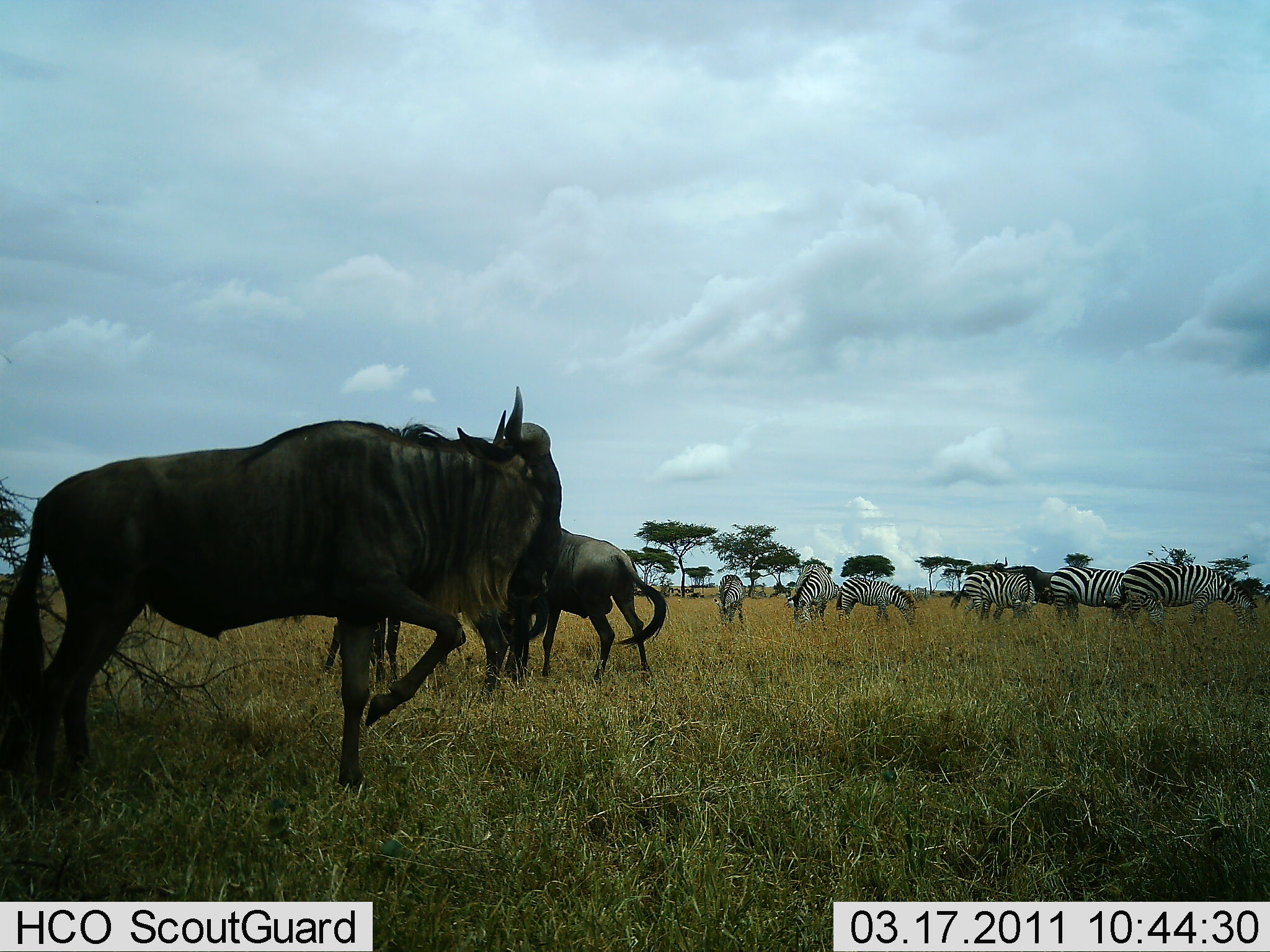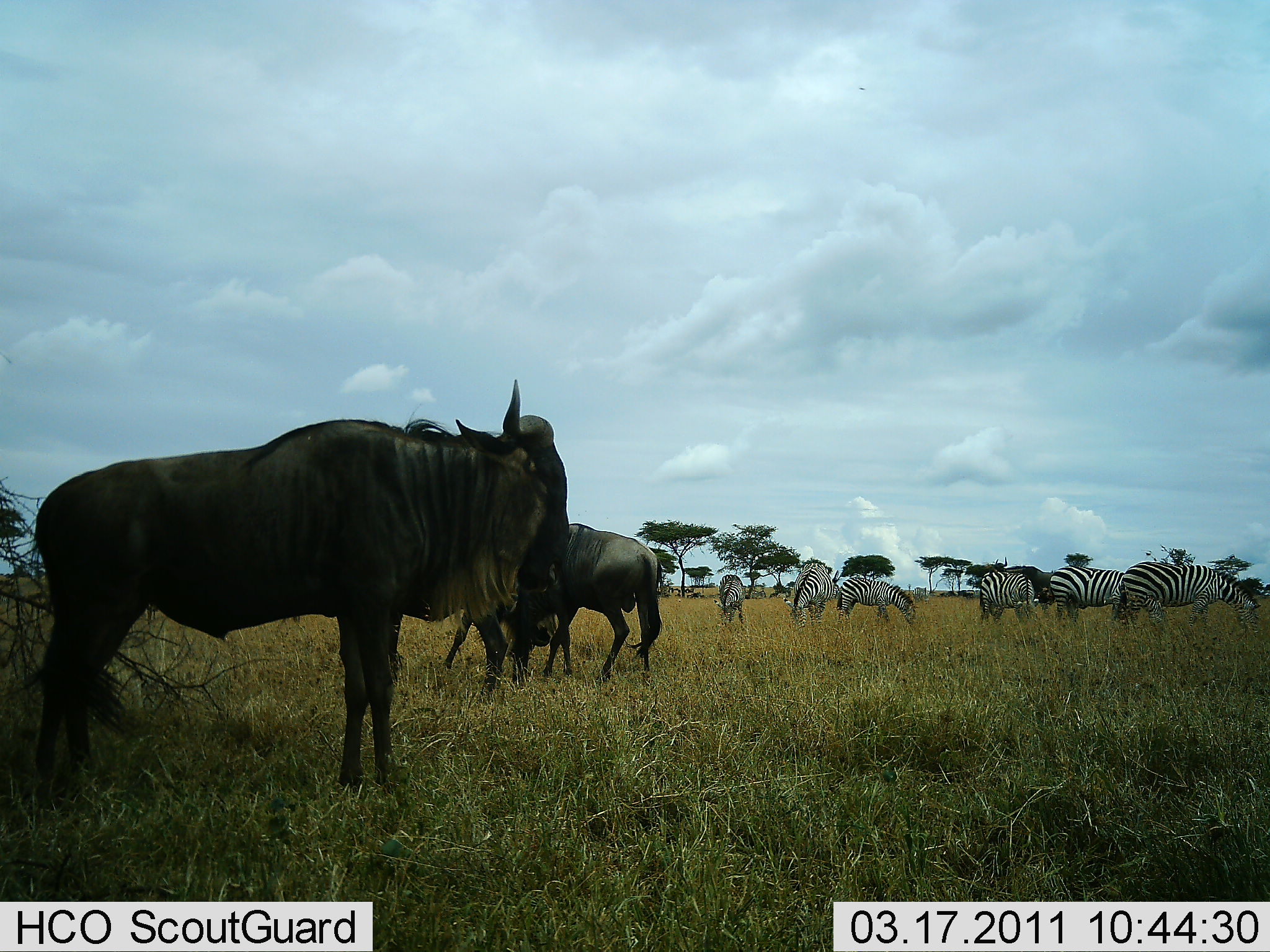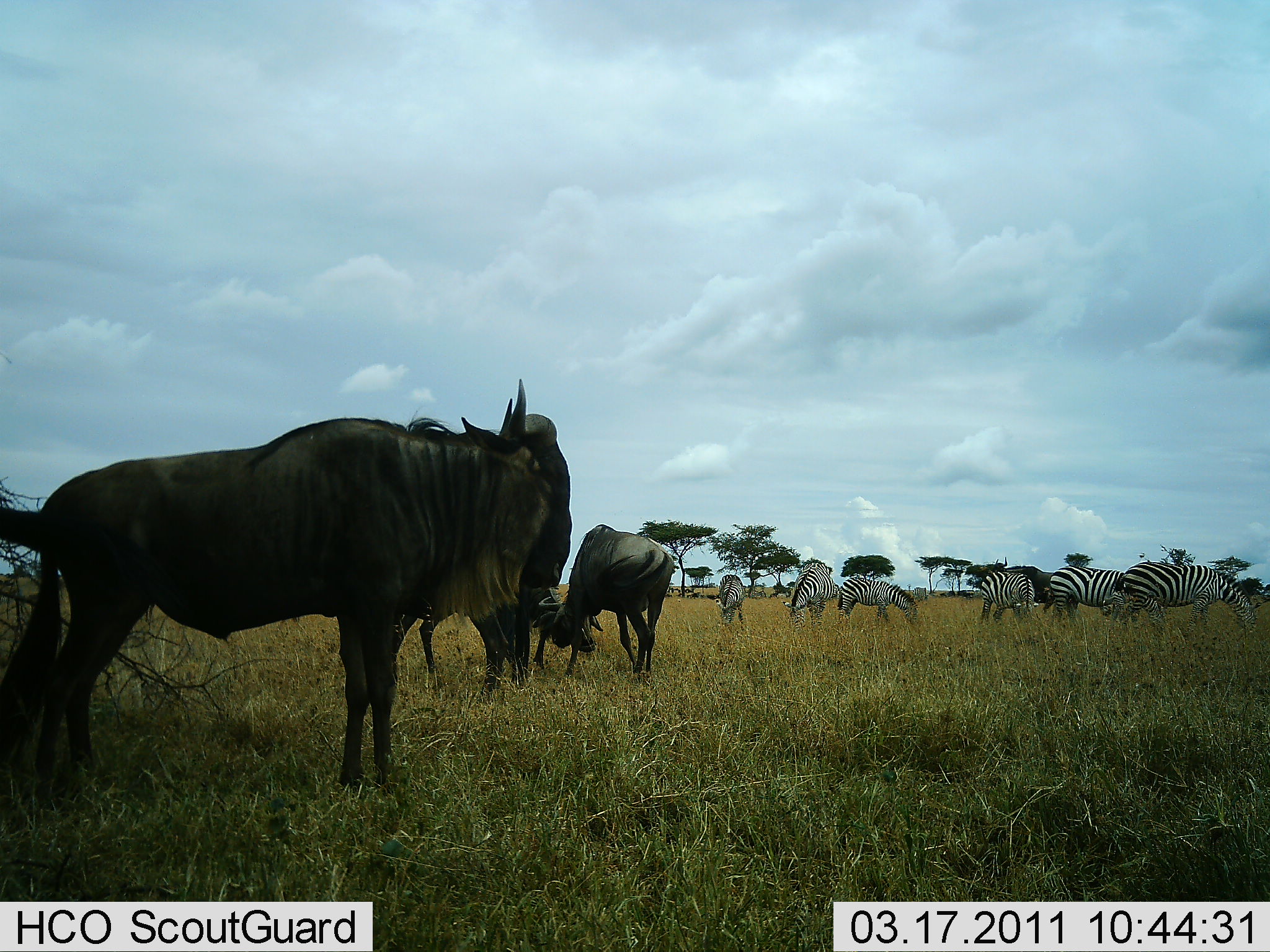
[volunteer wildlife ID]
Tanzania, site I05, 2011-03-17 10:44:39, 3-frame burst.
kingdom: Animalia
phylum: Chordata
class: Mammalia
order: Artiodactyla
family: Bovidae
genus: Connochaetes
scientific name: Connochaetes taurinus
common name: blue wildebeest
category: wildebeest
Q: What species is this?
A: Wildebeest (blue wildebeest) (Connochaetes taurinus).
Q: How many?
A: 3.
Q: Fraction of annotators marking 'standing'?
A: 67%.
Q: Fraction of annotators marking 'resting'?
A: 0%.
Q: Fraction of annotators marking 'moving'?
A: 25%.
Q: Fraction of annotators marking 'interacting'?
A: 33%.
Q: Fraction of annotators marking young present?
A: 0%.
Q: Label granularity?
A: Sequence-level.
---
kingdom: Animalia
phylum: Chordata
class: Mammalia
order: Perissodactyla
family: Equidae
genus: Equus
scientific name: Equus quagga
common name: plains zebra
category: zebra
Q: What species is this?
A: Zebra (plains zebra) (Equus quagga).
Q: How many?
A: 6.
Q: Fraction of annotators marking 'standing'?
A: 64%.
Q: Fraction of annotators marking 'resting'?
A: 0%.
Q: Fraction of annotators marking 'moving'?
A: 9%.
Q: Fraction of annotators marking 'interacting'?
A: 0%.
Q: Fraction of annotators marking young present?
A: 0%.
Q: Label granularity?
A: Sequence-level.